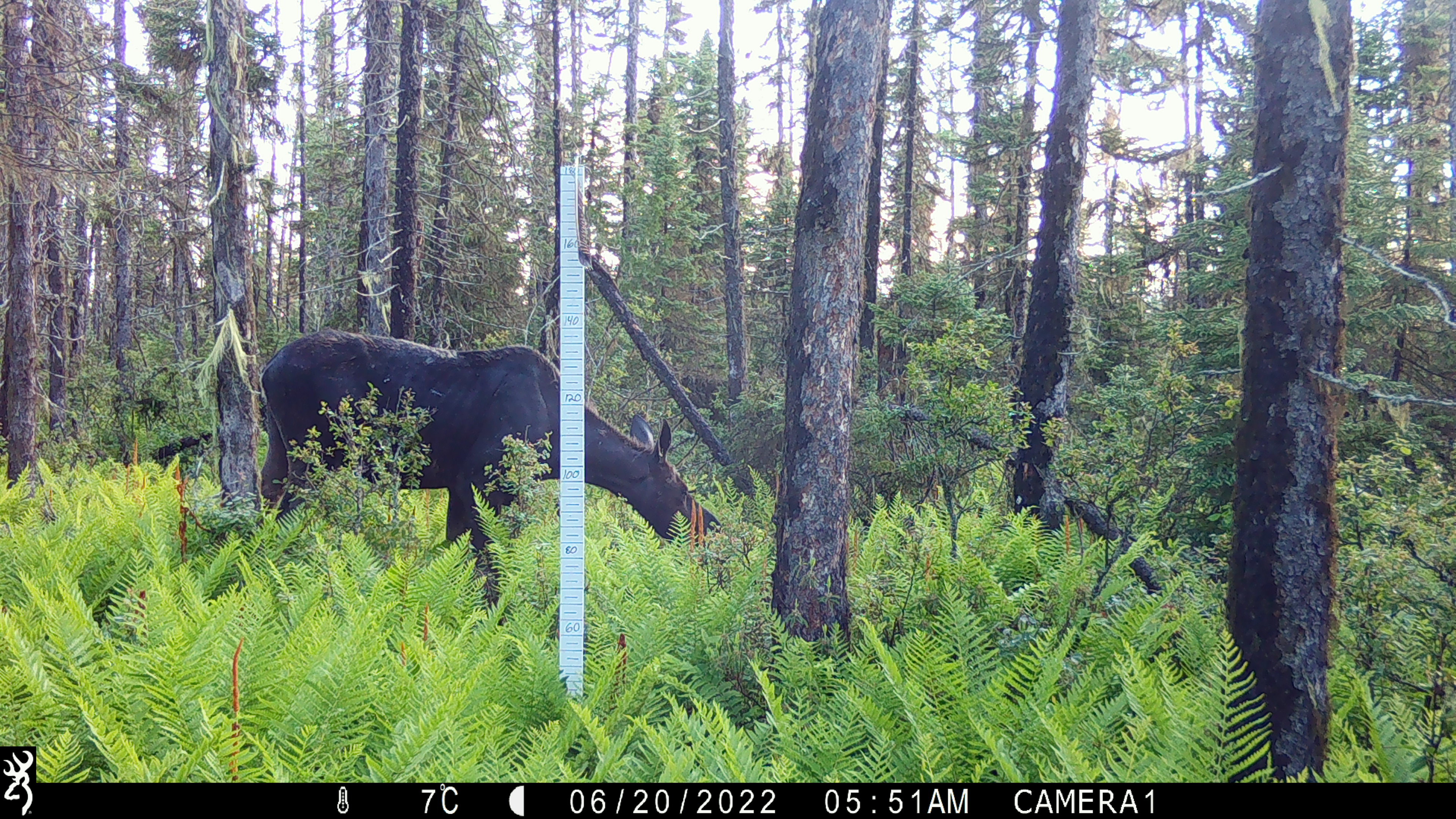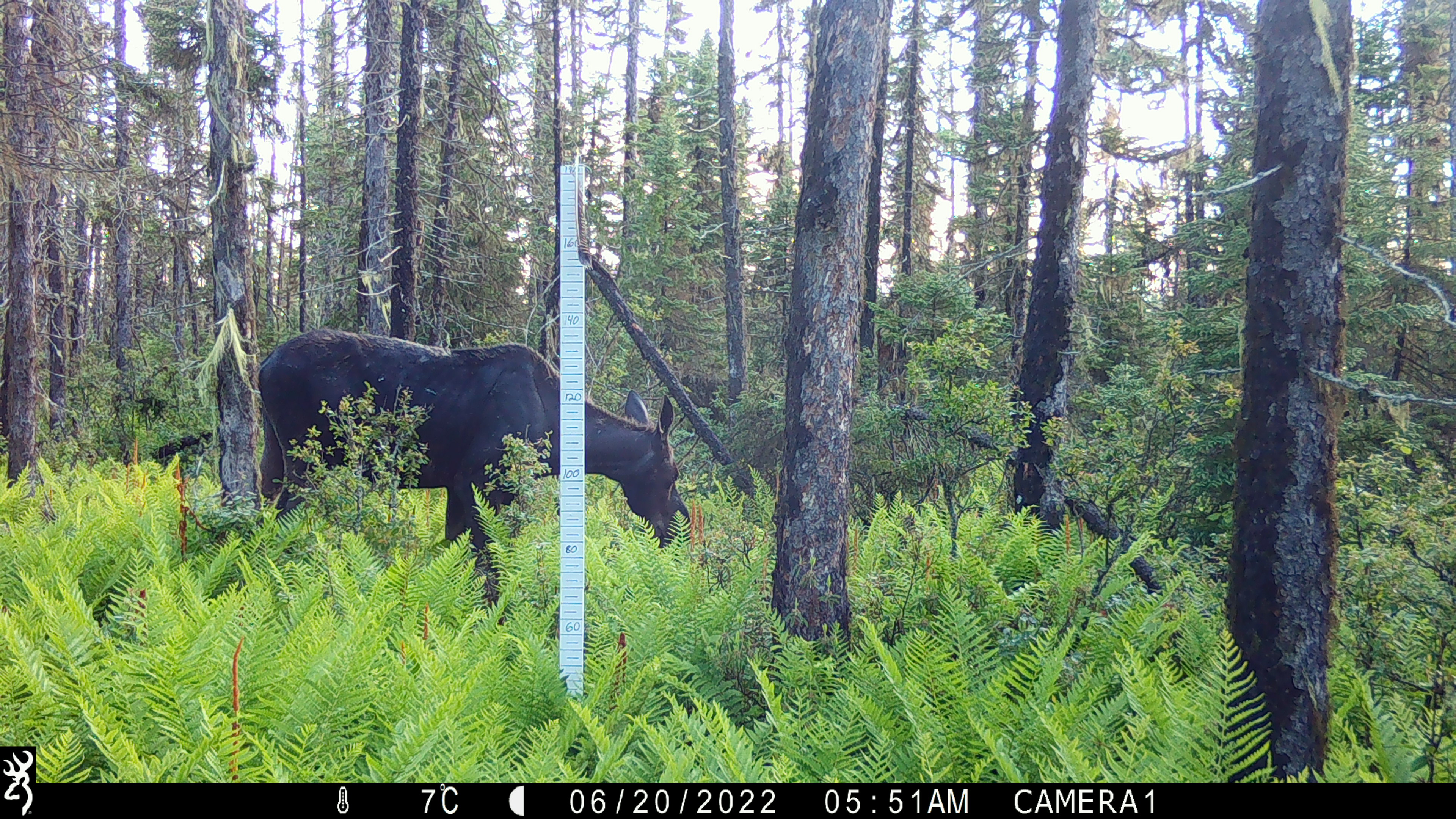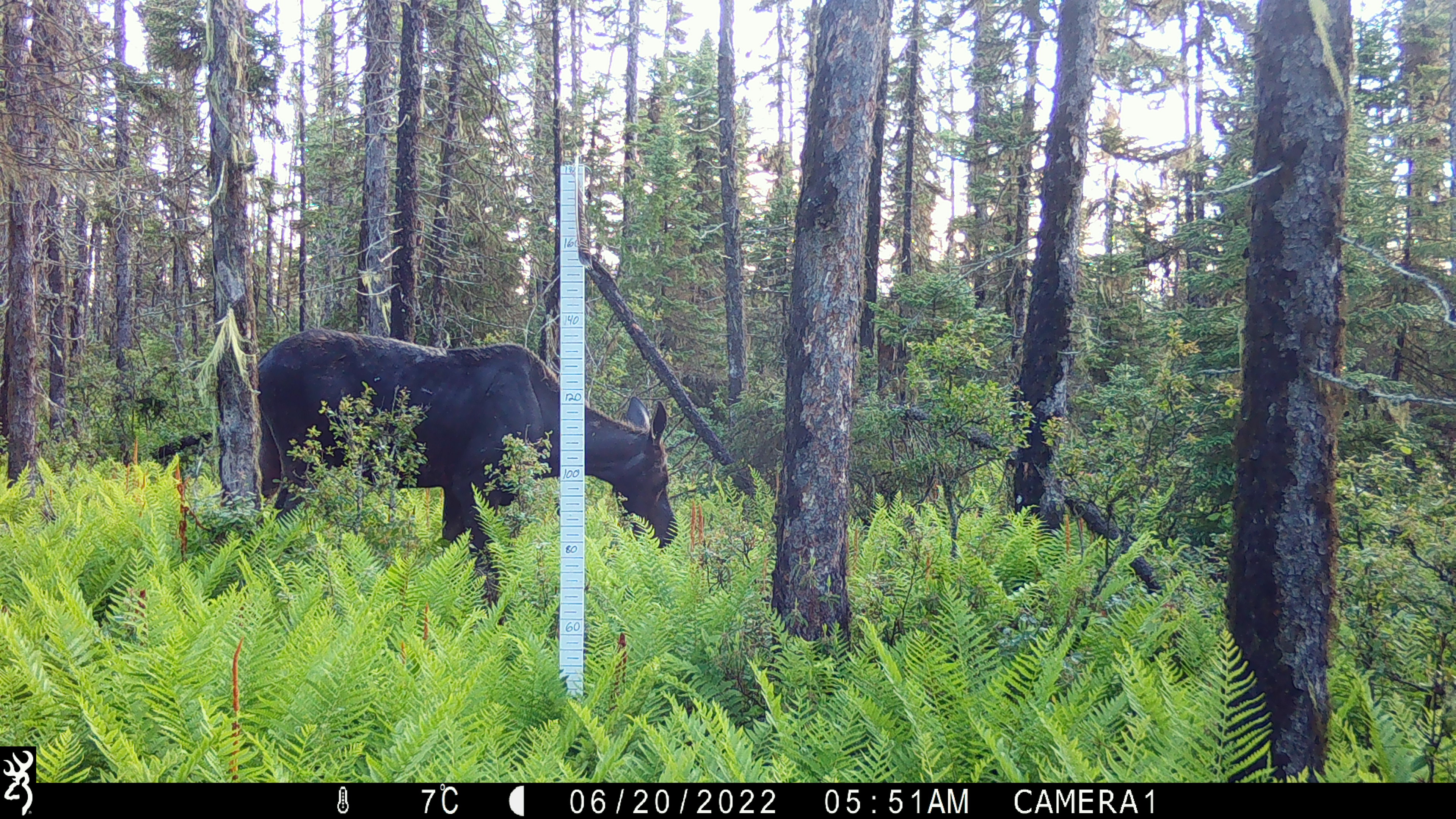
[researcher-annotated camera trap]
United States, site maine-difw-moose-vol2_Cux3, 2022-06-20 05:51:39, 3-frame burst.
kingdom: Animalia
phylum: Chordata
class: Mammalia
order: Artiodactyla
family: Cervidae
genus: Alces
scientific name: Alces alces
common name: moose